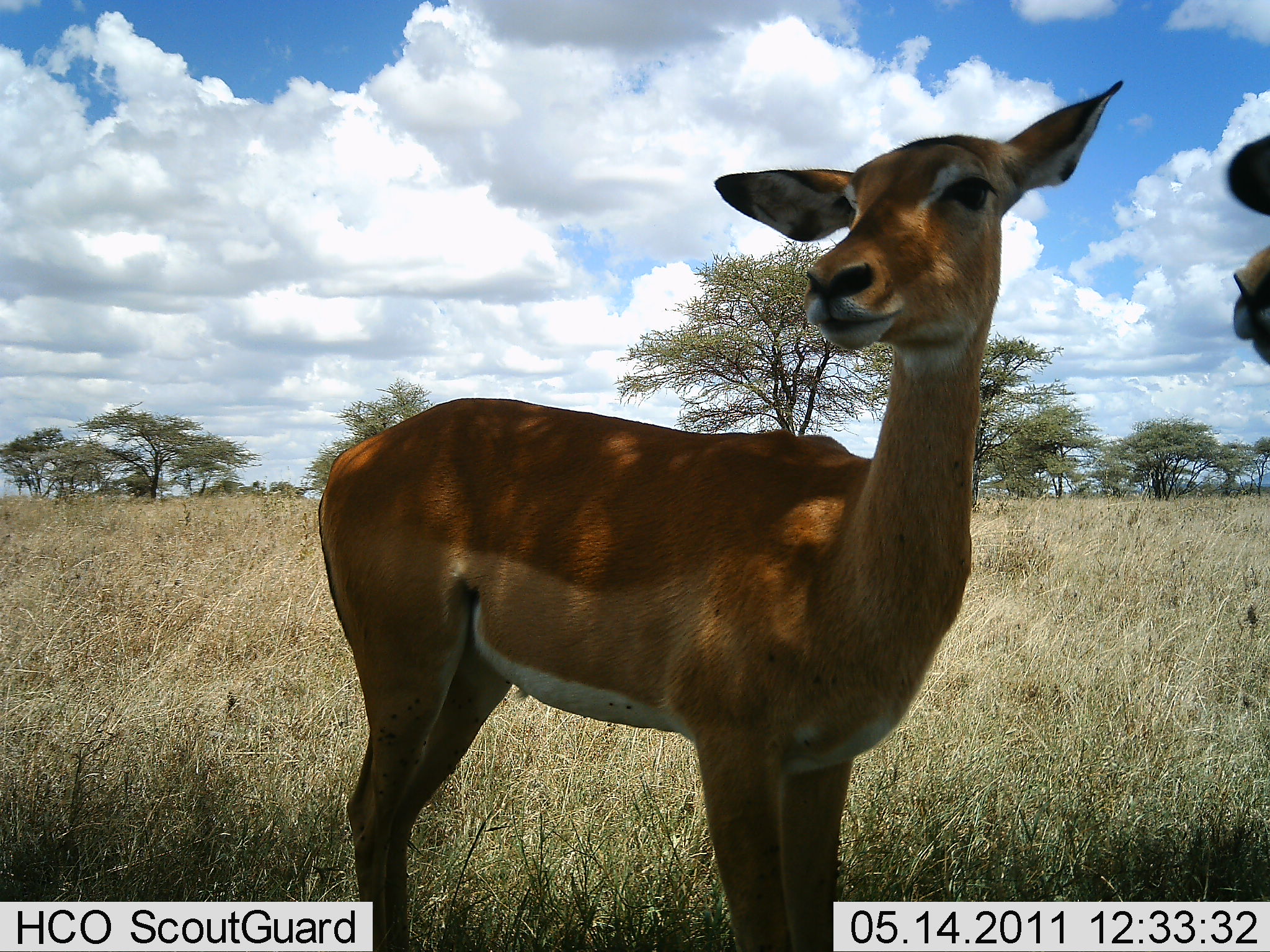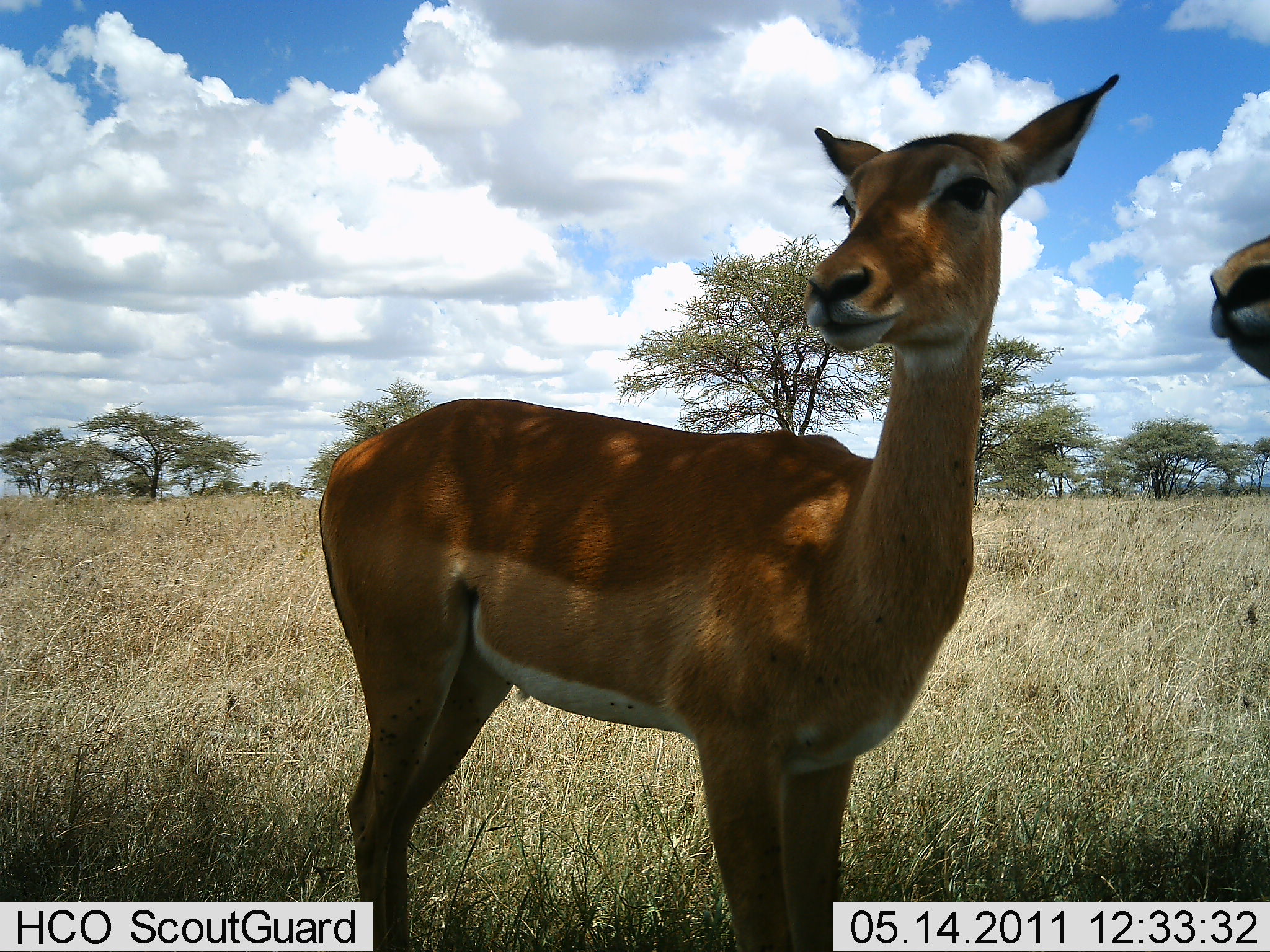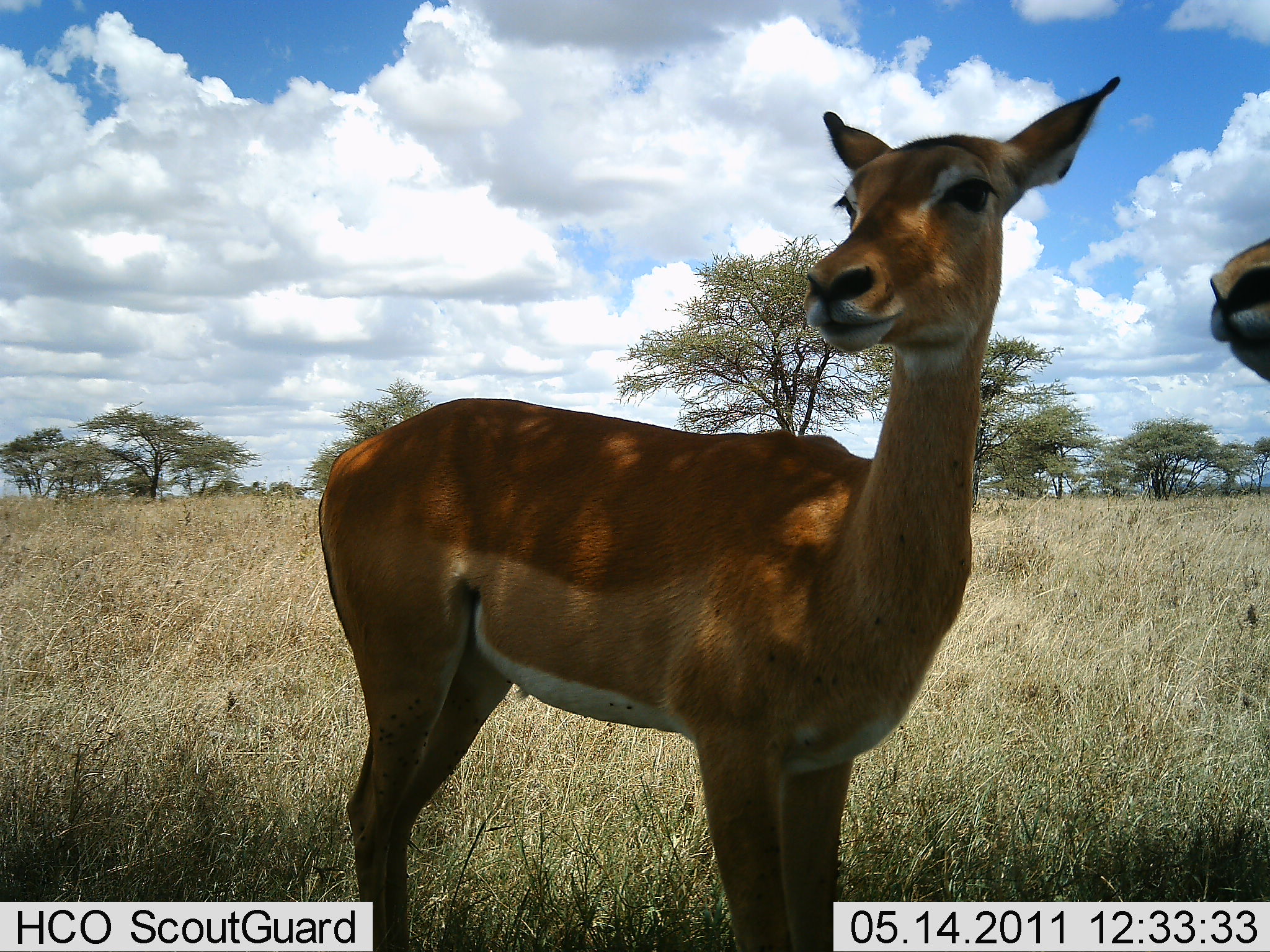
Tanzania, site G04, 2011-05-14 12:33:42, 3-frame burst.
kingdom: Animalia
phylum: Chordata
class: Mammalia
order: Artiodactyla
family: Bovidae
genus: Aepyceros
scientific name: Aepyceros melampus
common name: impala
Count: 2.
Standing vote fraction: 100%.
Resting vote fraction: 0%.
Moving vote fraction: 0%.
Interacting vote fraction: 0%.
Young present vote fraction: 10%.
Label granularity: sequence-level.